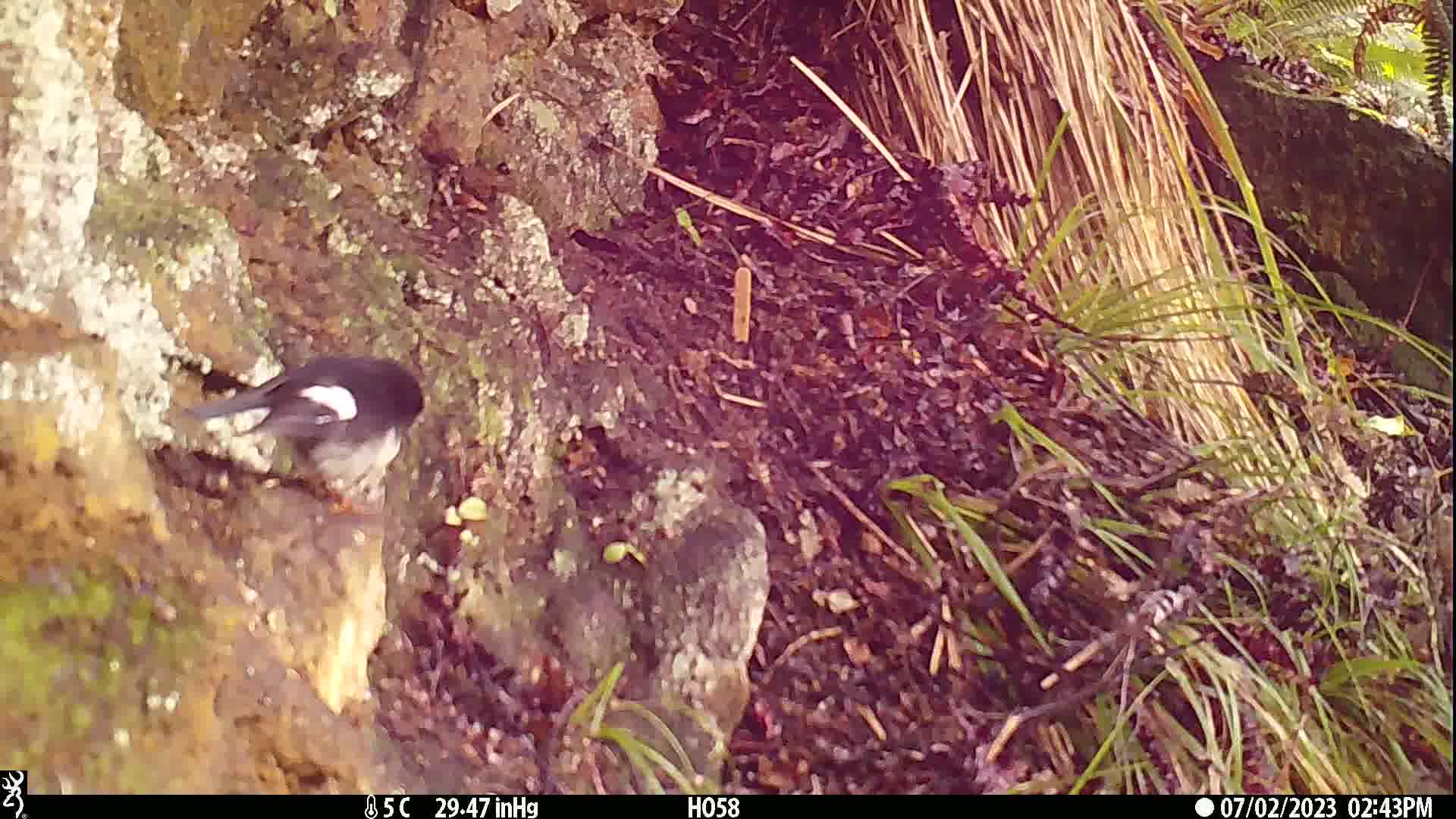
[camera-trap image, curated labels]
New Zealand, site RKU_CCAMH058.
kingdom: Animalia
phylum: Chordata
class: Aves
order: Passeriformes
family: Petroicidae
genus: Petroica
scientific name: Petroica macrocephala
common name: tomtit